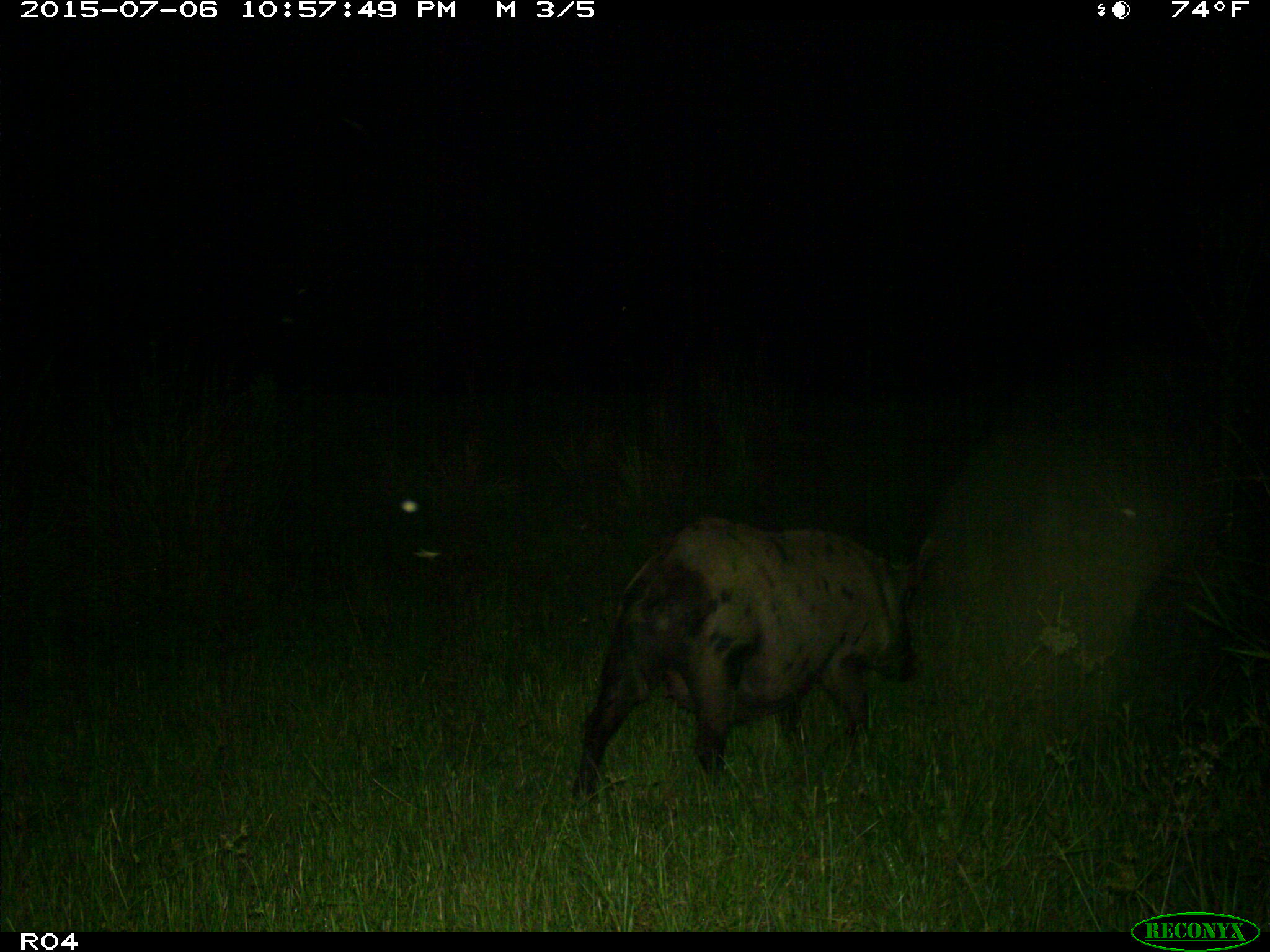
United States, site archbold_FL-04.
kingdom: Animalia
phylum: Chordata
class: Mammalia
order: Artiodactyla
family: Suidae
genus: Sus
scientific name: Sus scrofa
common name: wild boar